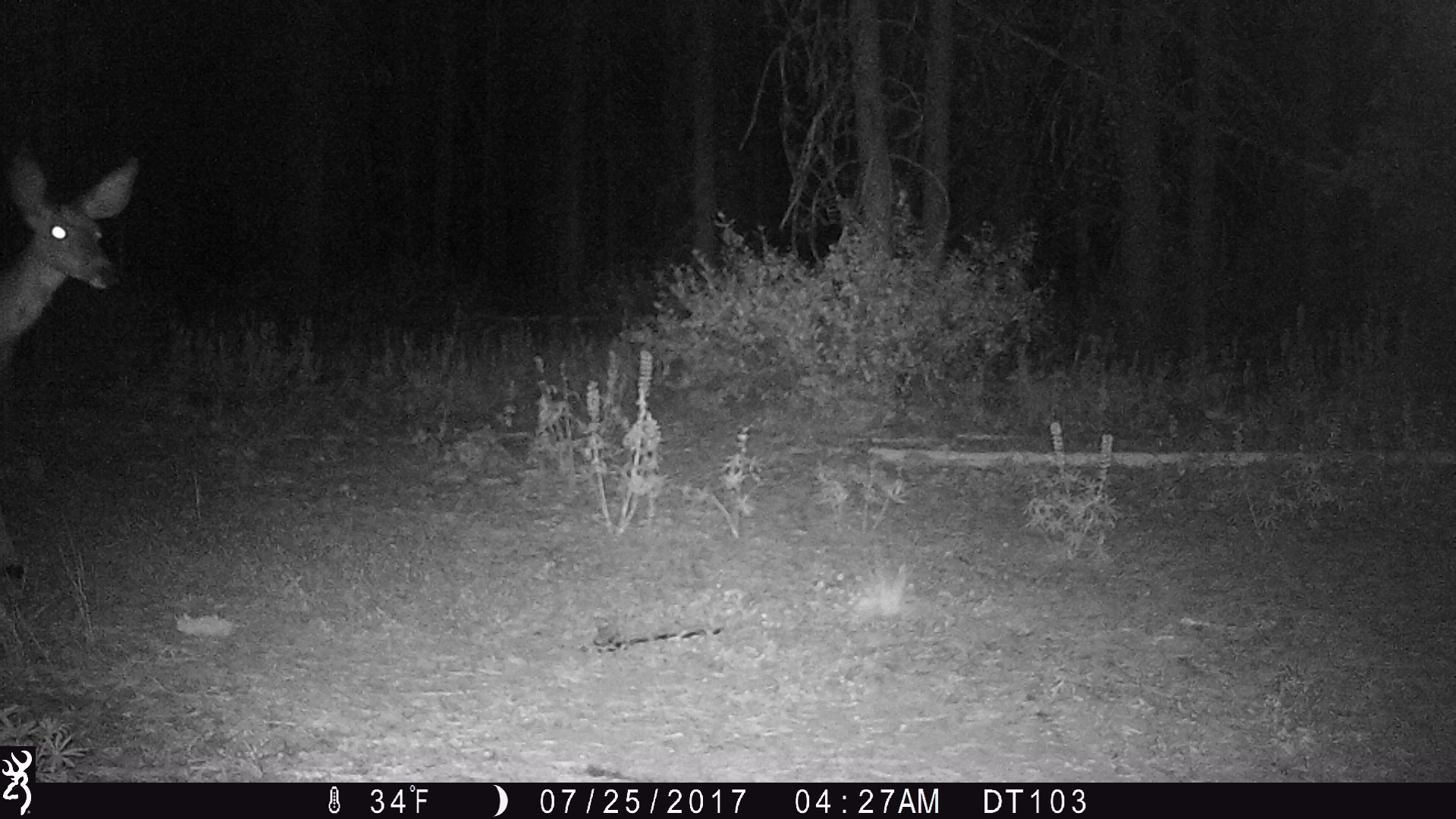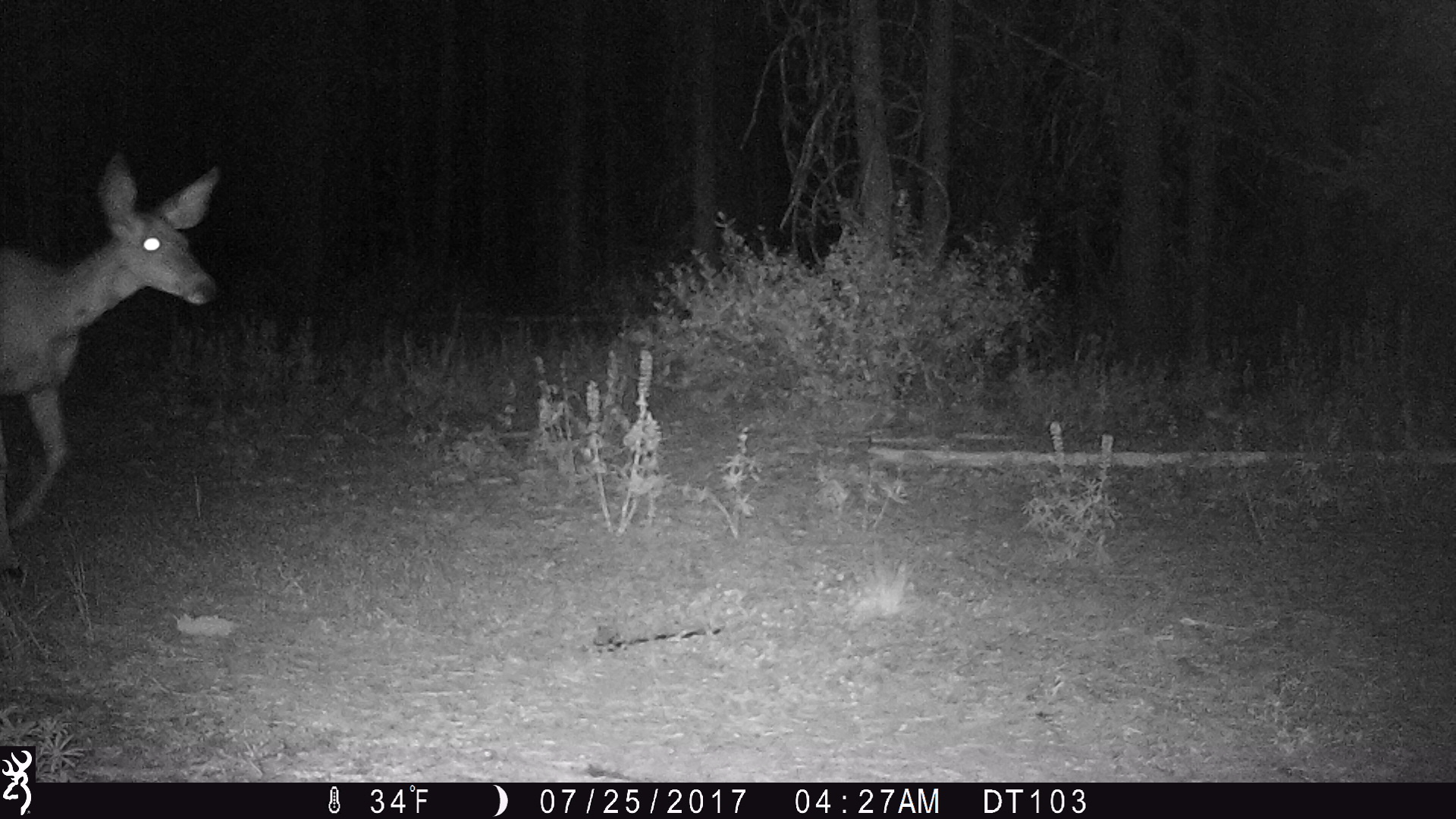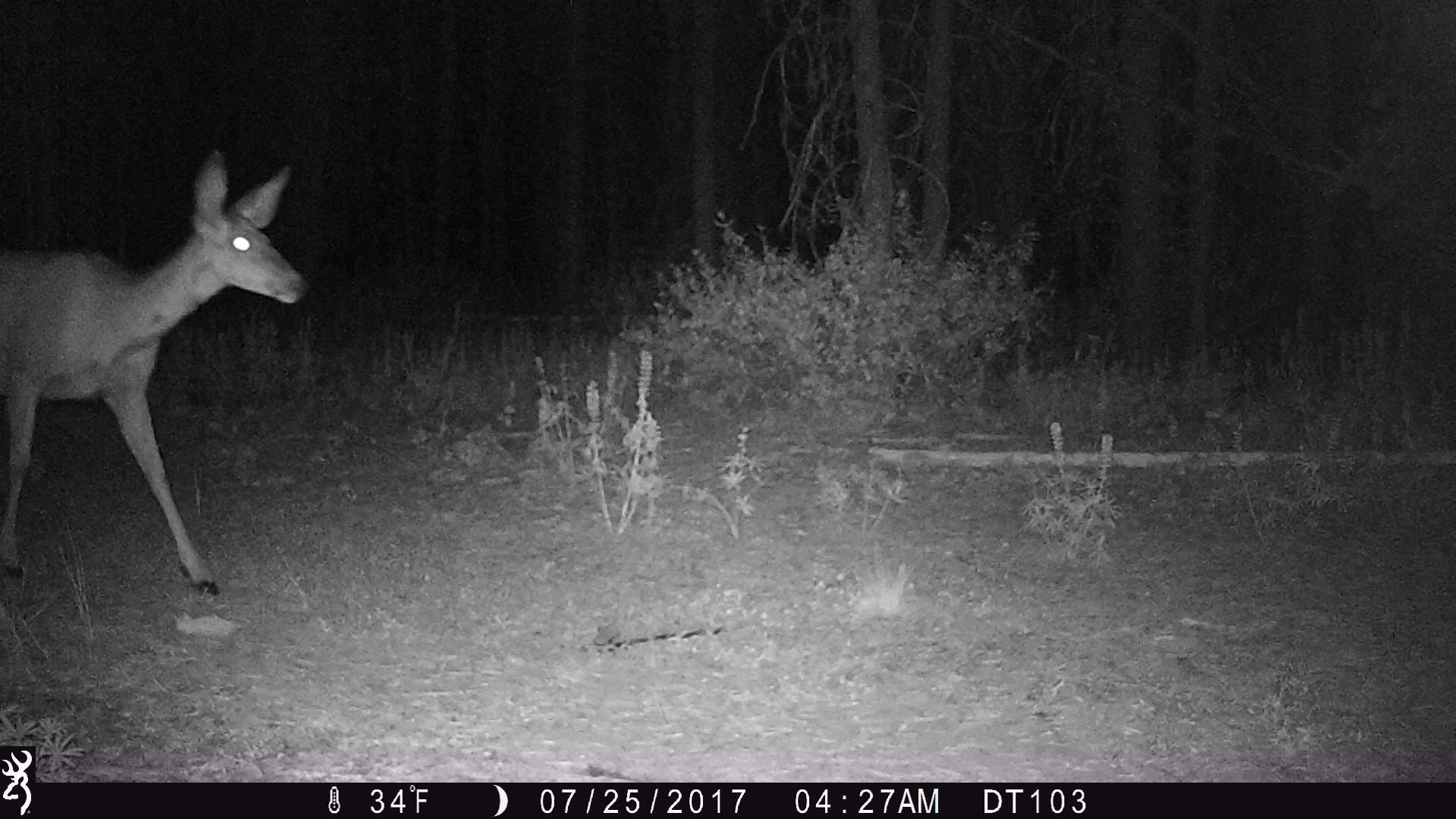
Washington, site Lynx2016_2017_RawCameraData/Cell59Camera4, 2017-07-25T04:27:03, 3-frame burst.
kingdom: Animalia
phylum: Chordata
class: Mammalia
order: Artiodactyla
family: Cervidae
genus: Odocoileus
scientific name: Odocoileus hemionus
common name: mule deer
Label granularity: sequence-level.